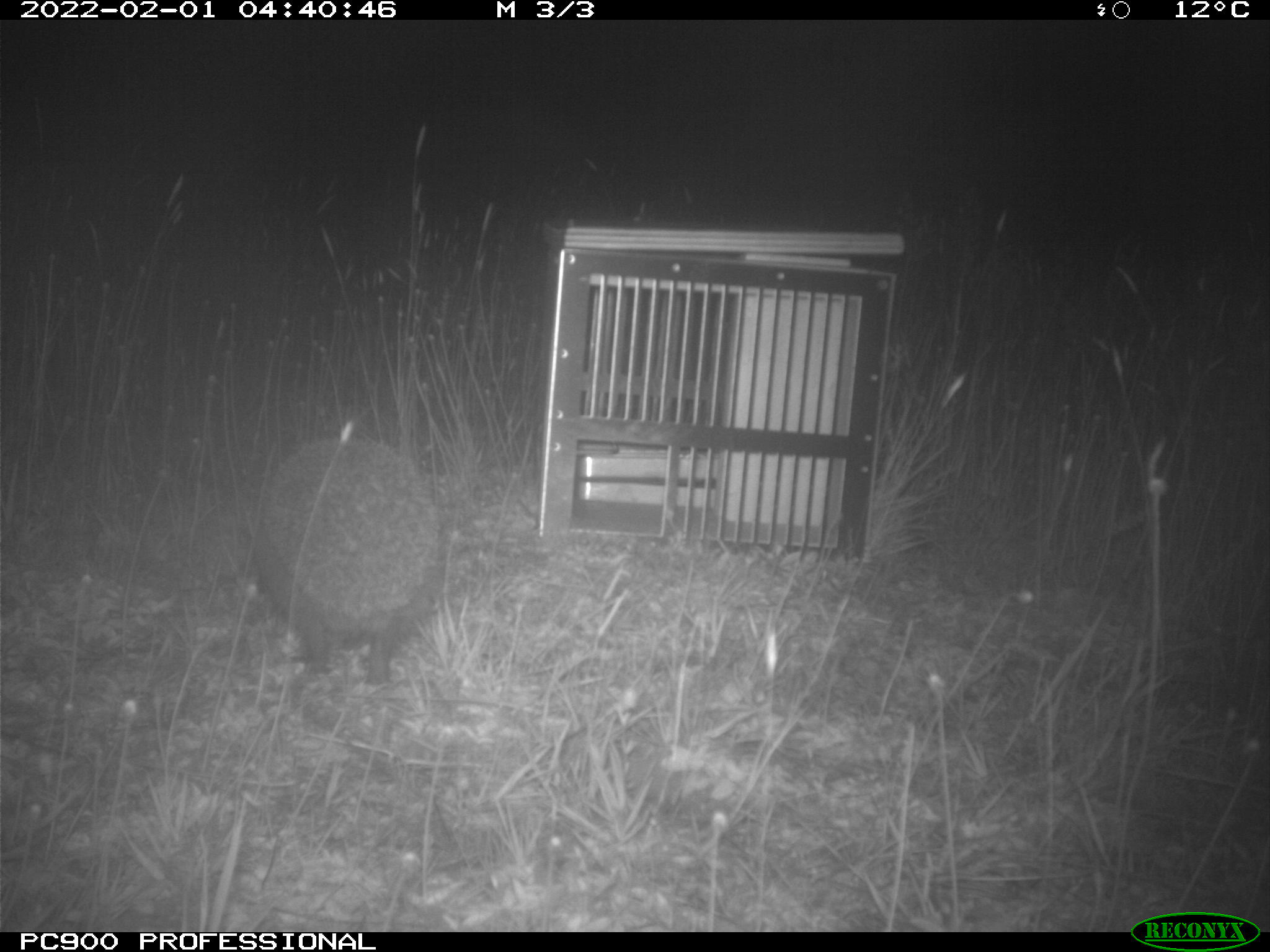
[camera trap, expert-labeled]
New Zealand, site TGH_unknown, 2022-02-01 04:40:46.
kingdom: Animalia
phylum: Chordata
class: Mammalia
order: Eulipotyphla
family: Erinaceidae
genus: Erinaceus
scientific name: Erinaceus europaeus europaeus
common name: european hedgehog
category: hedgehog